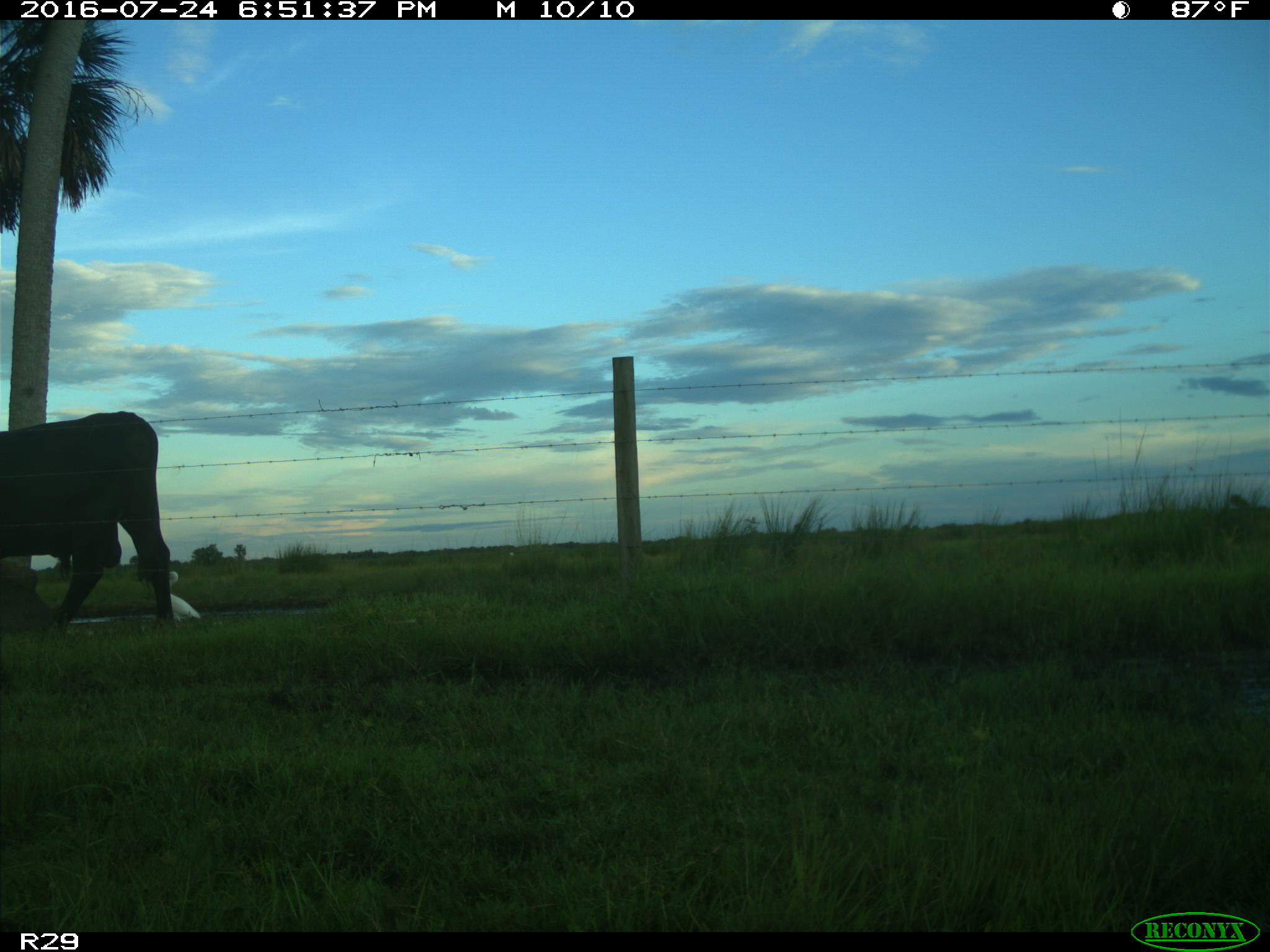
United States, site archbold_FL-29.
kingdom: Animalia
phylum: Chordata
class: Mammalia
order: Artiodactyla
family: Bovidae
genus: Bos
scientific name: Bos taurus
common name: domestic cow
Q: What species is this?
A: Bos taurus (domestic cow).